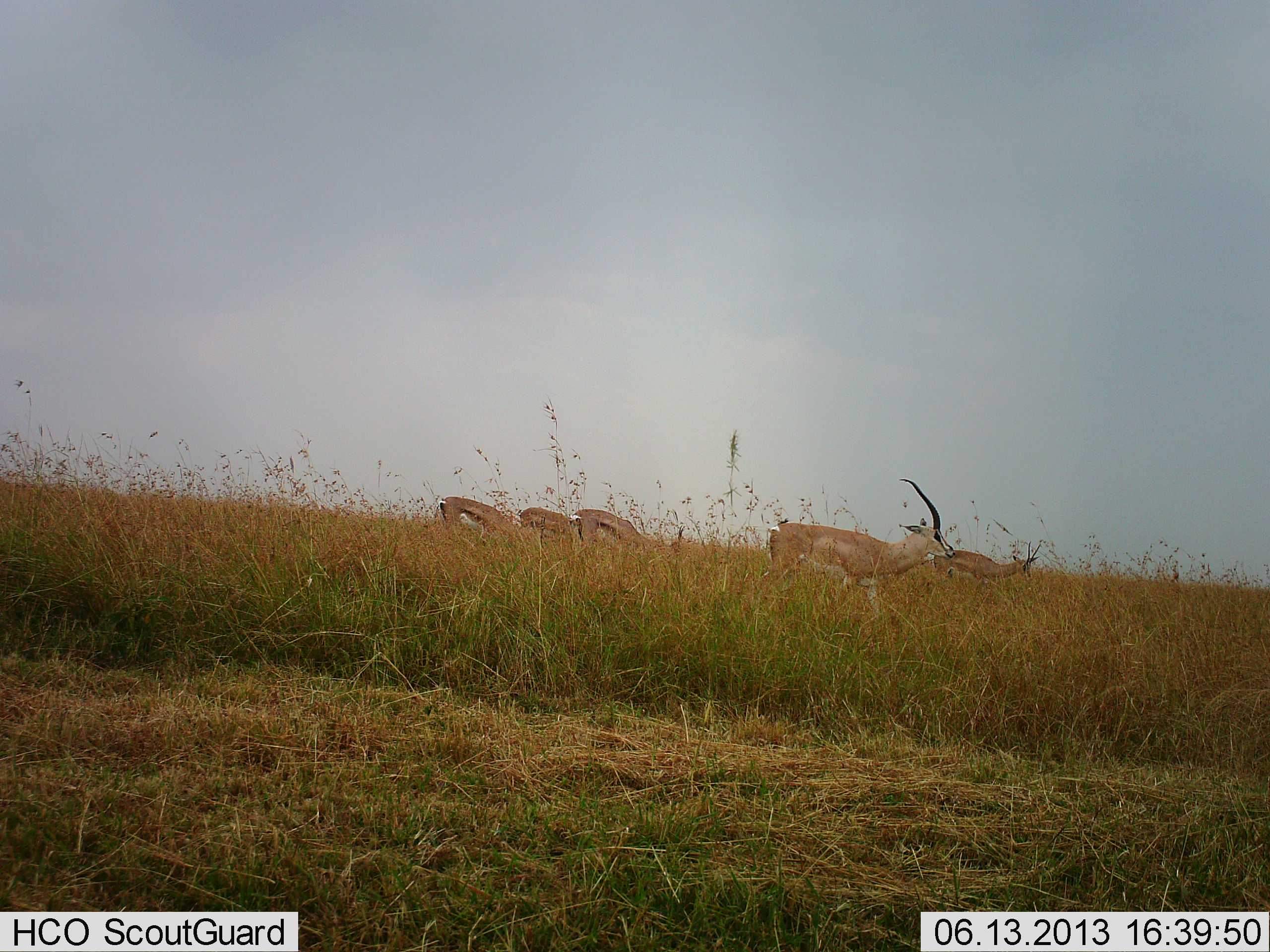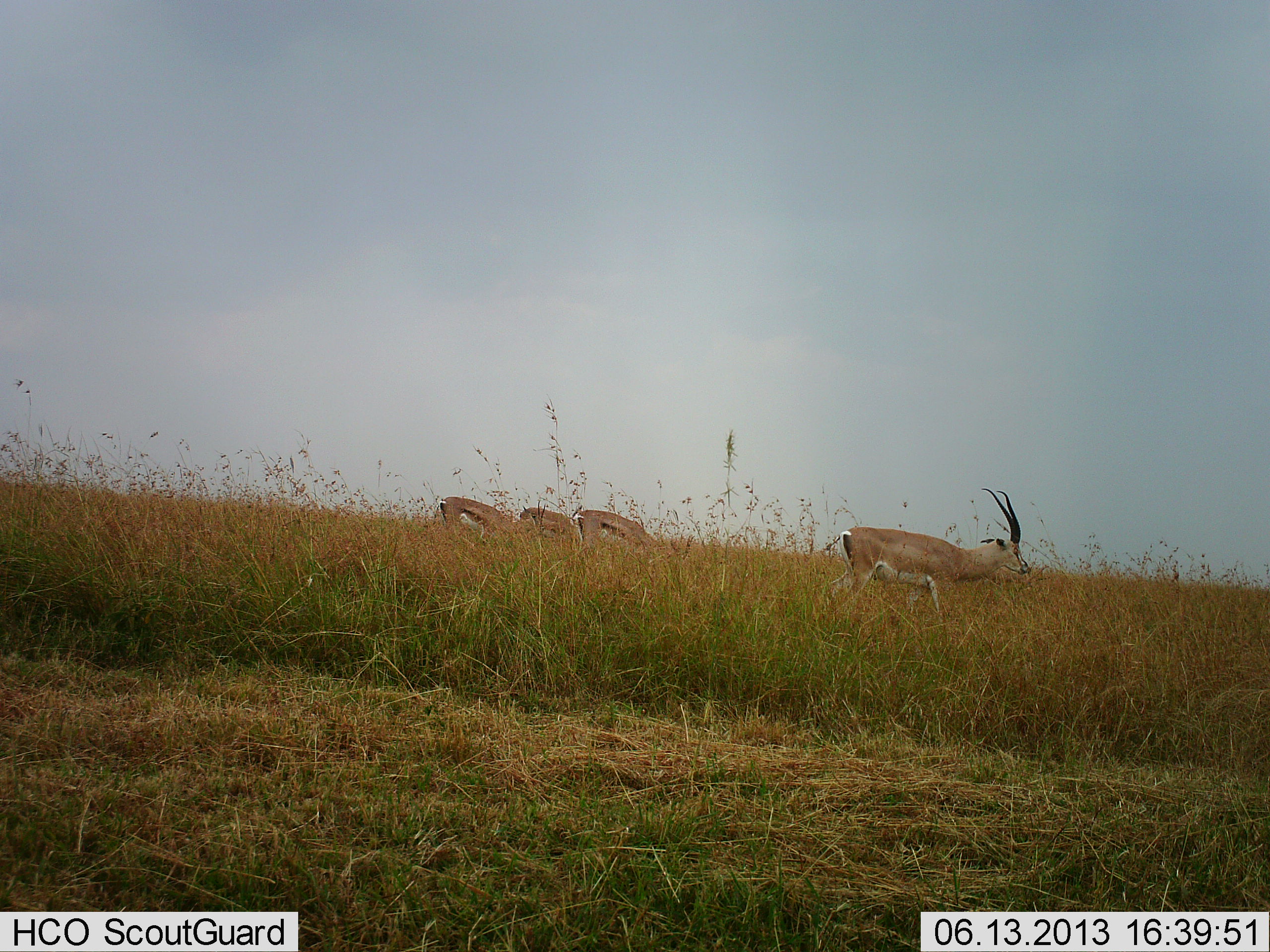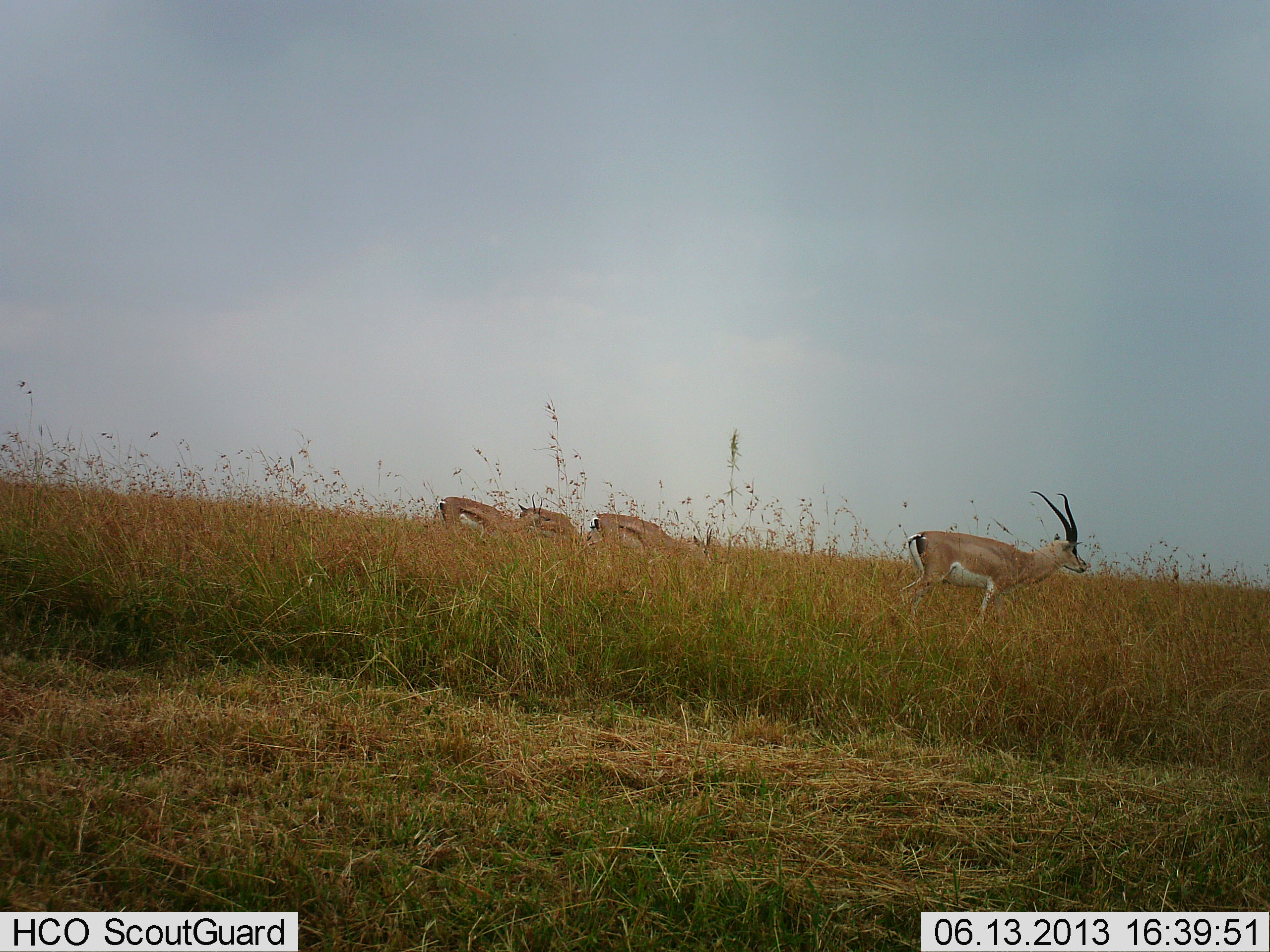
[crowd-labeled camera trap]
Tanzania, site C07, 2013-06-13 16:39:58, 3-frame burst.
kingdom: Animalia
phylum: Chordata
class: Mammalia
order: Artiodactyla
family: Bovidae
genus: Nanger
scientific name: Nanger granti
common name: grant's gazelle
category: gazellegrants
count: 4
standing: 39%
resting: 0%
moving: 78%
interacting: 0%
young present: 0%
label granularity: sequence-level